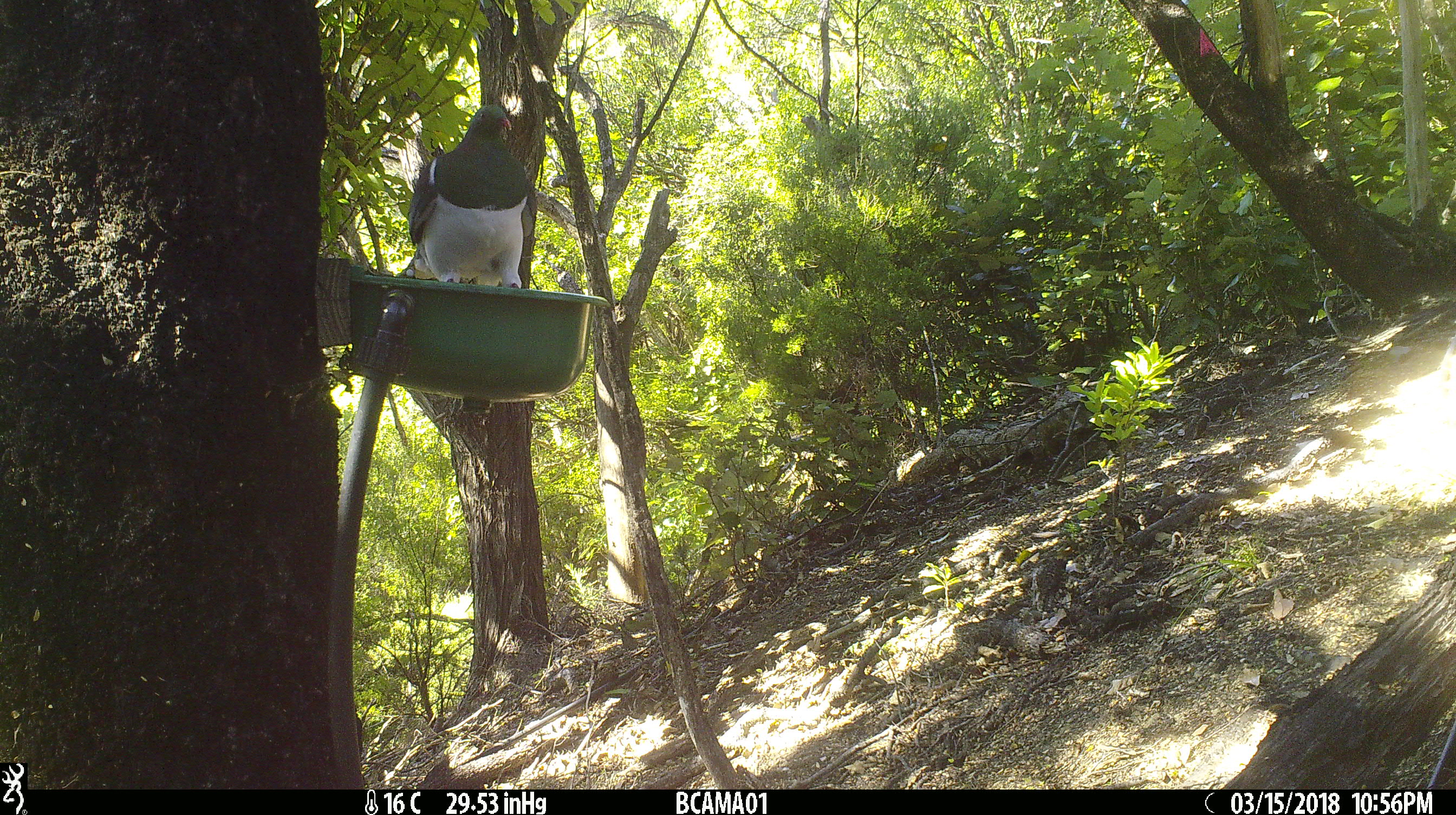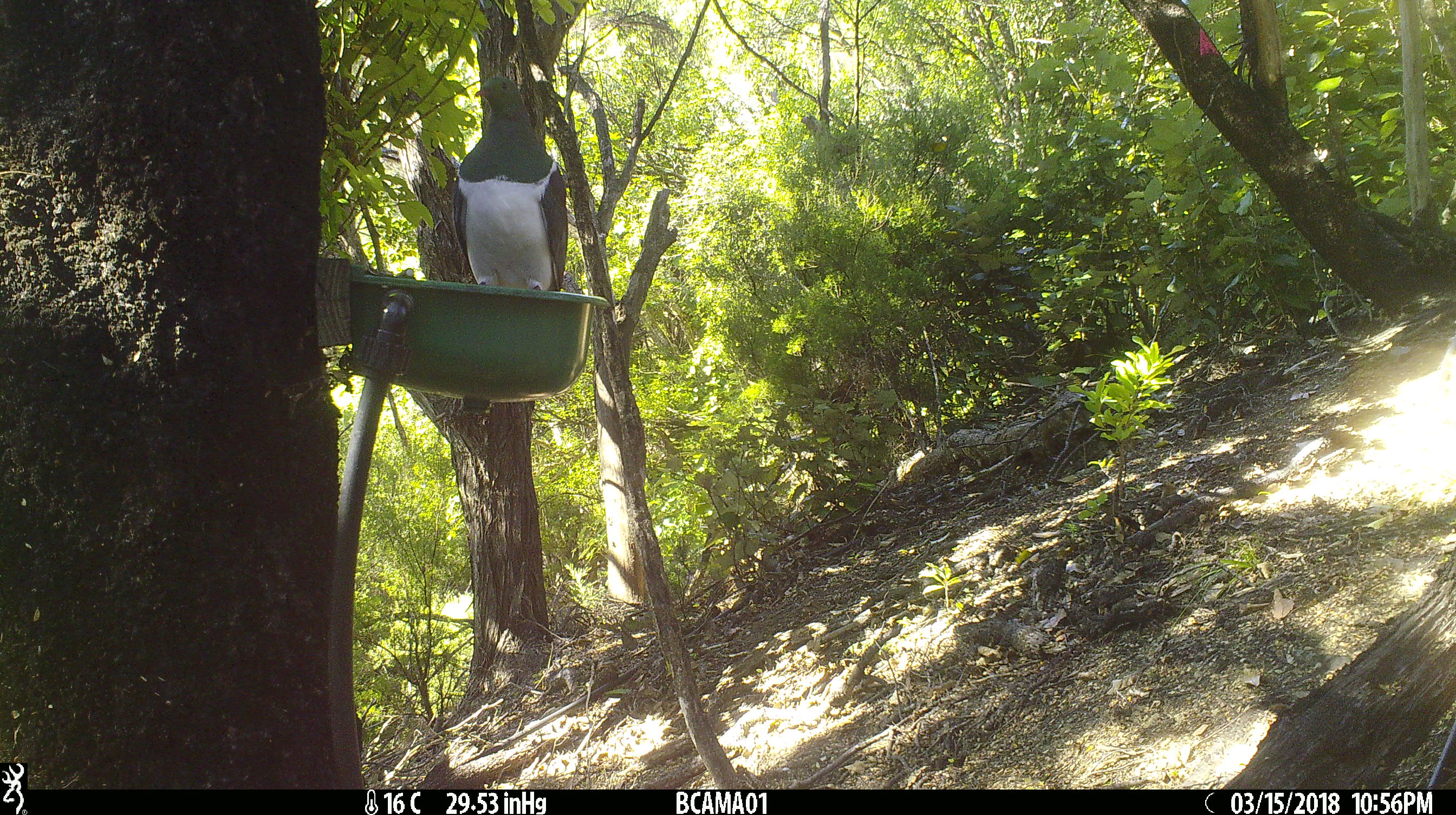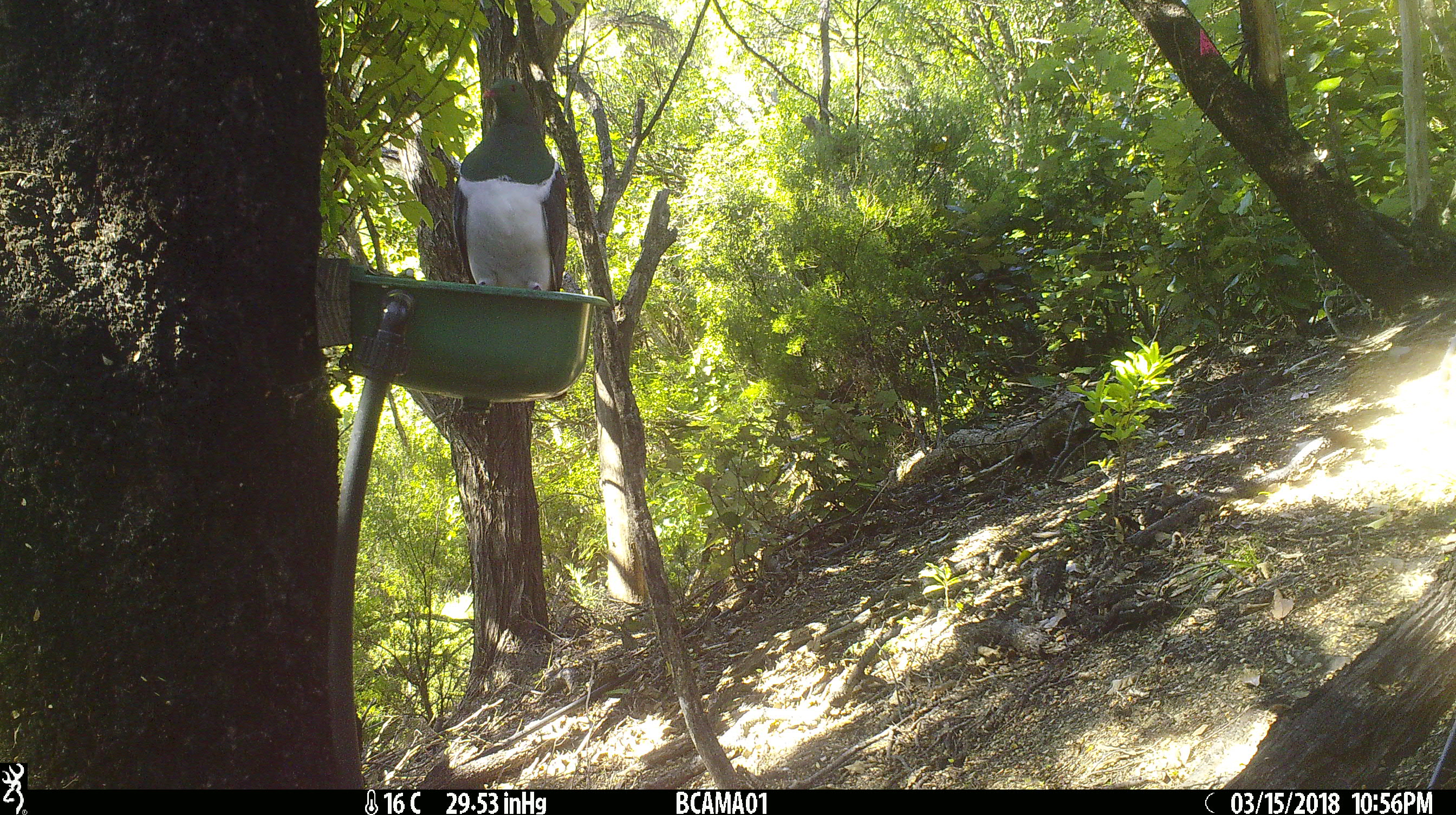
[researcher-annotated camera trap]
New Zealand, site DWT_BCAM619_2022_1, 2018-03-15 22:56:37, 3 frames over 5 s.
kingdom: Animalia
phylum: Chordata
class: Aves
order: Columbiformes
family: Columbidae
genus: Hemiphaga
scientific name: Hemiphaga novaeseelandiae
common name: new zealand pigeon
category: kereru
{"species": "kereru (new zealand pigeon) (Hemiphaga novaeseelandiae)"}